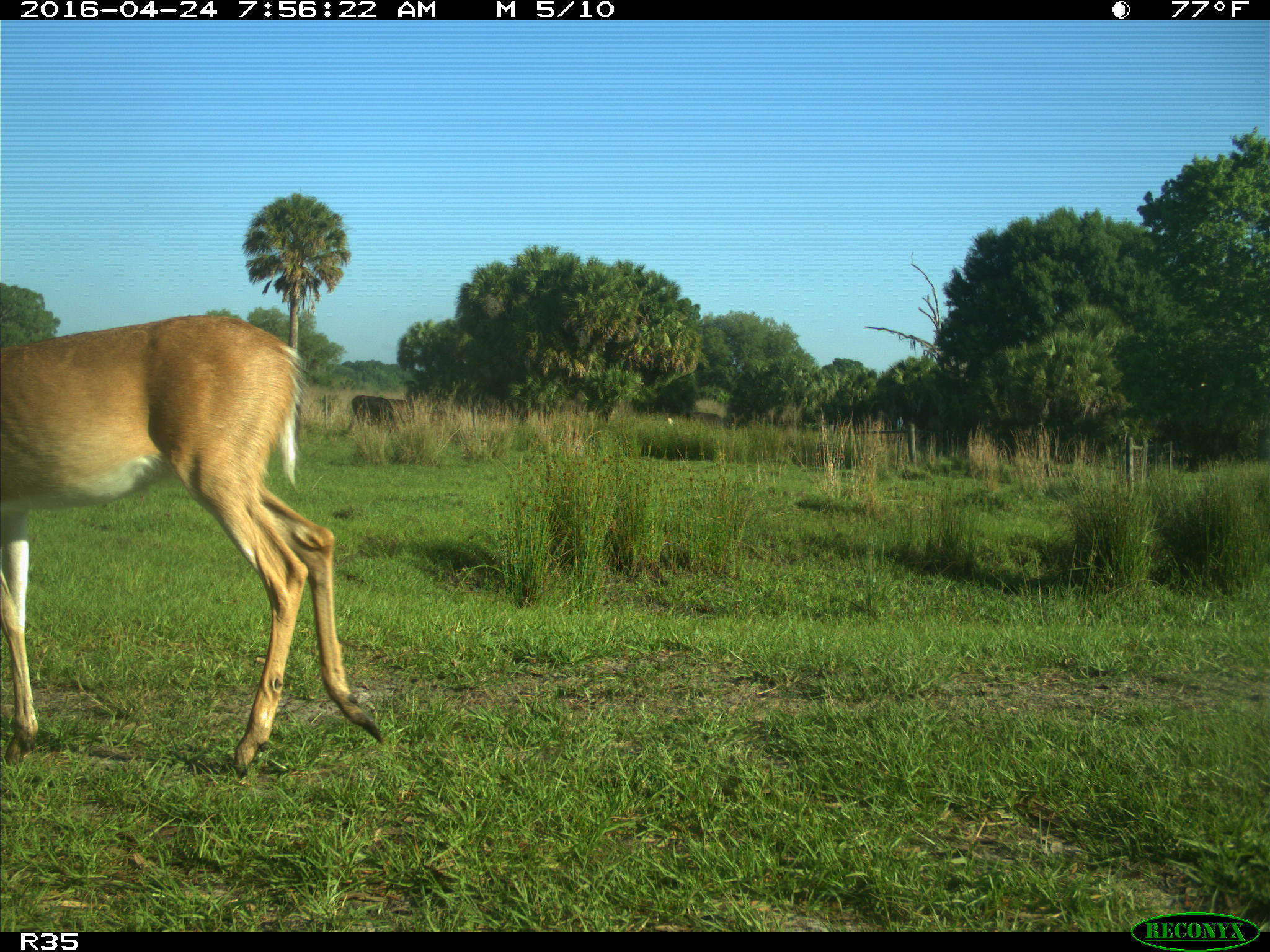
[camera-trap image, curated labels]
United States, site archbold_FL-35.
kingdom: Animalia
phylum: Chordata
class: Mammalia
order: Artiodactyla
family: Cervidae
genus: Odocoileus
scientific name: Odocoileus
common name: deer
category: unidentified deer